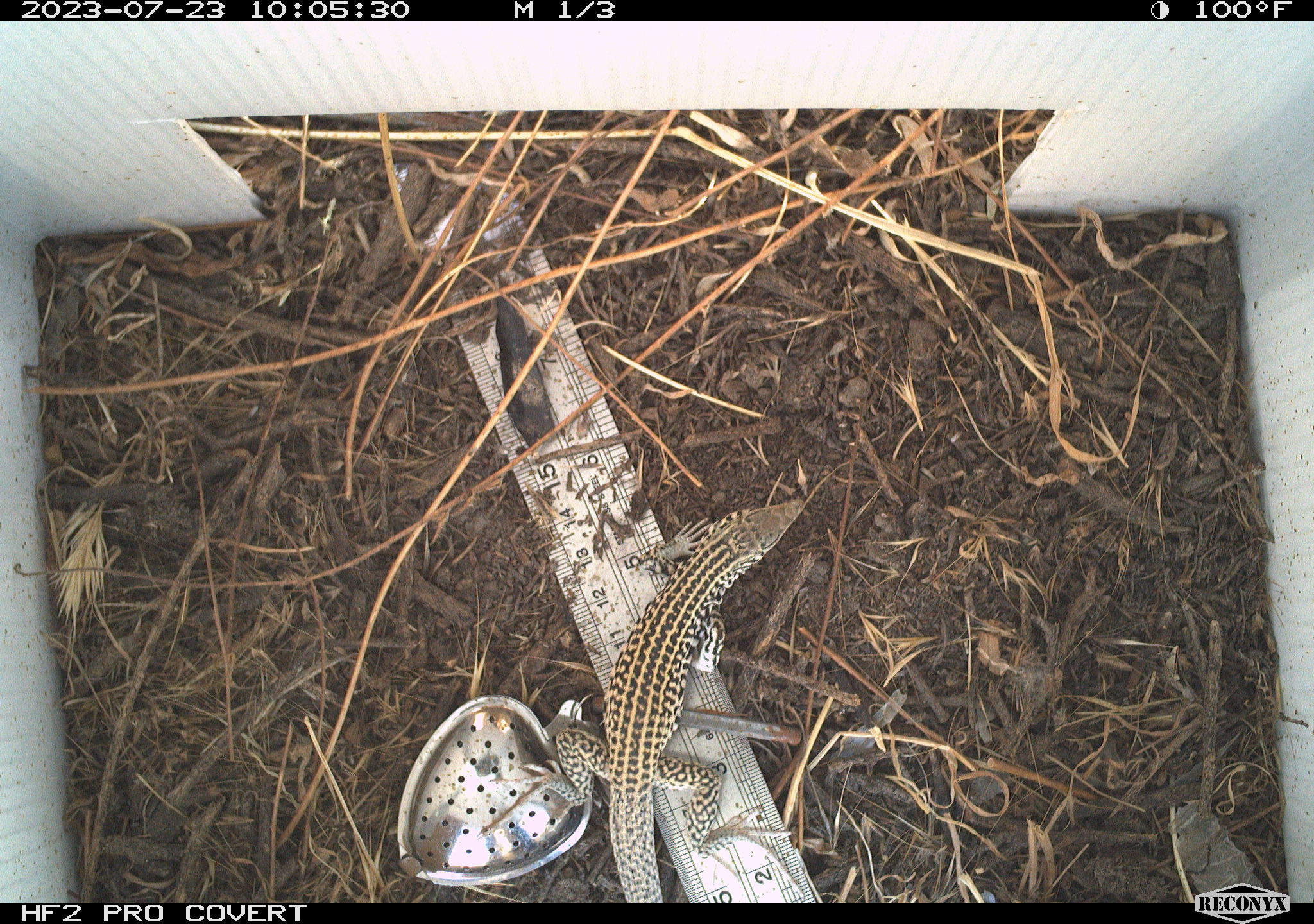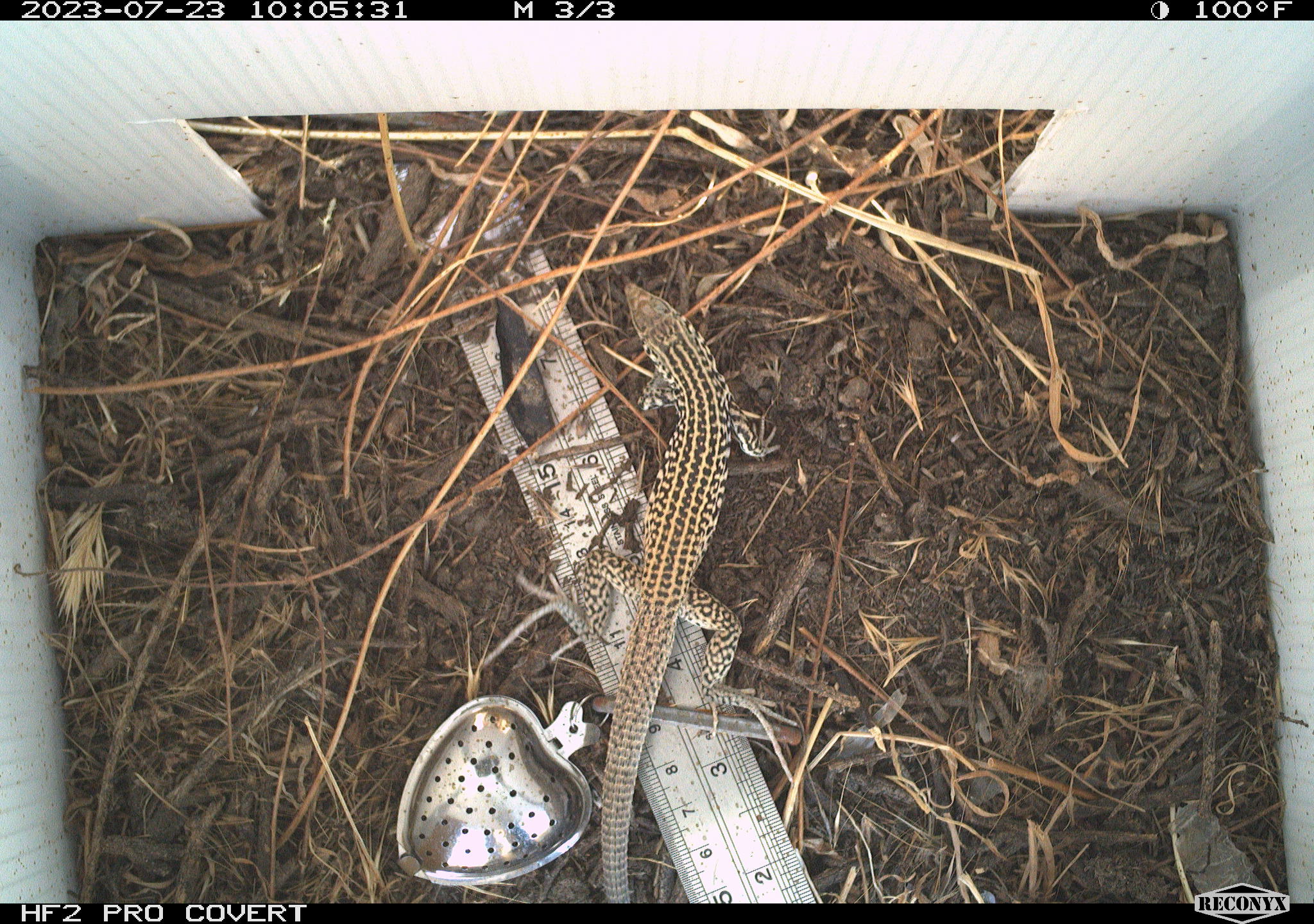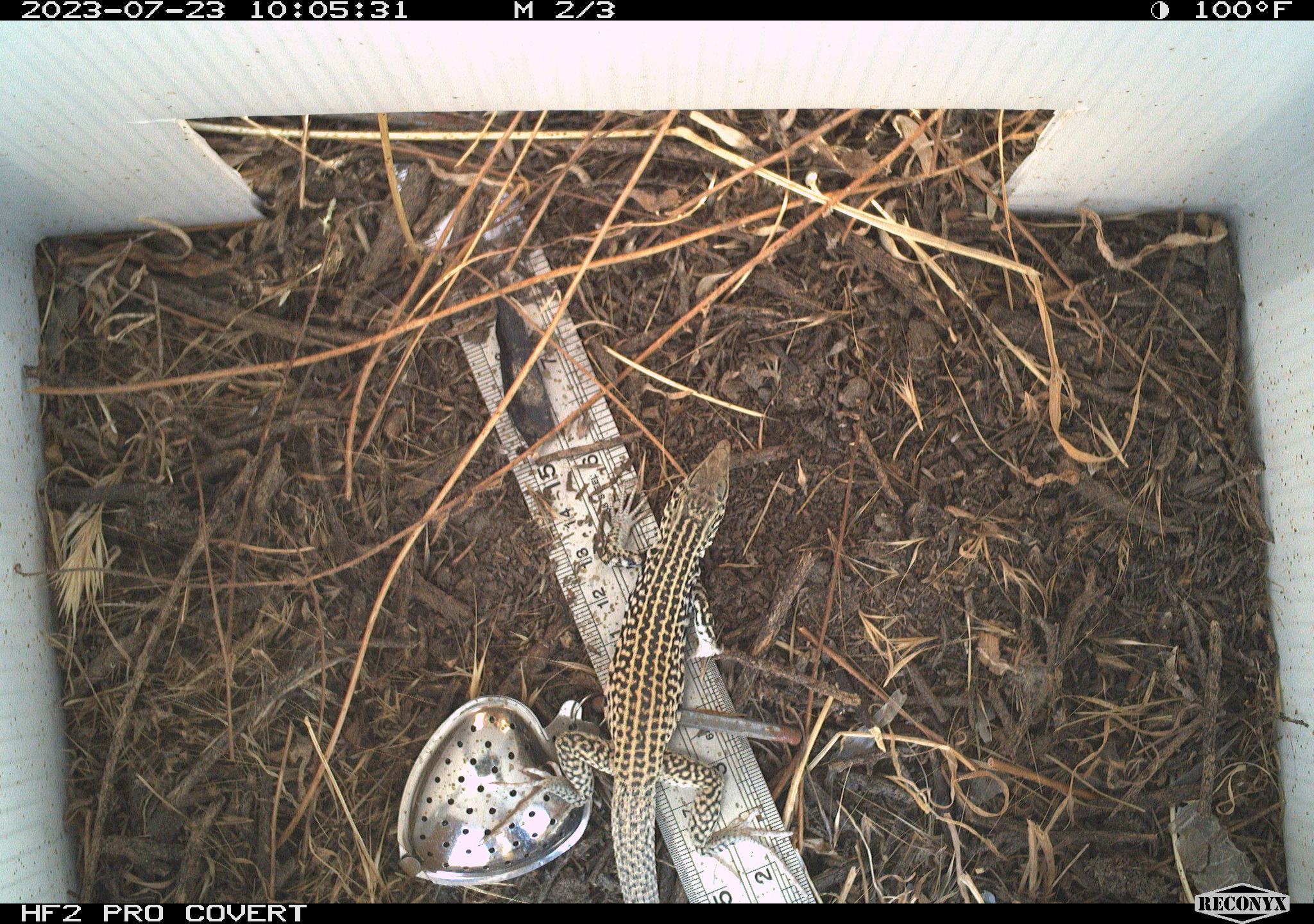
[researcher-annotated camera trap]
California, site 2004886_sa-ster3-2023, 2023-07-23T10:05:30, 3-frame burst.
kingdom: Animalia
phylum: Chordata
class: Reptilia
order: Squamata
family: Teiidae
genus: Aspidoscelis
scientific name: Aspidoscelis tigris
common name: western whiptail